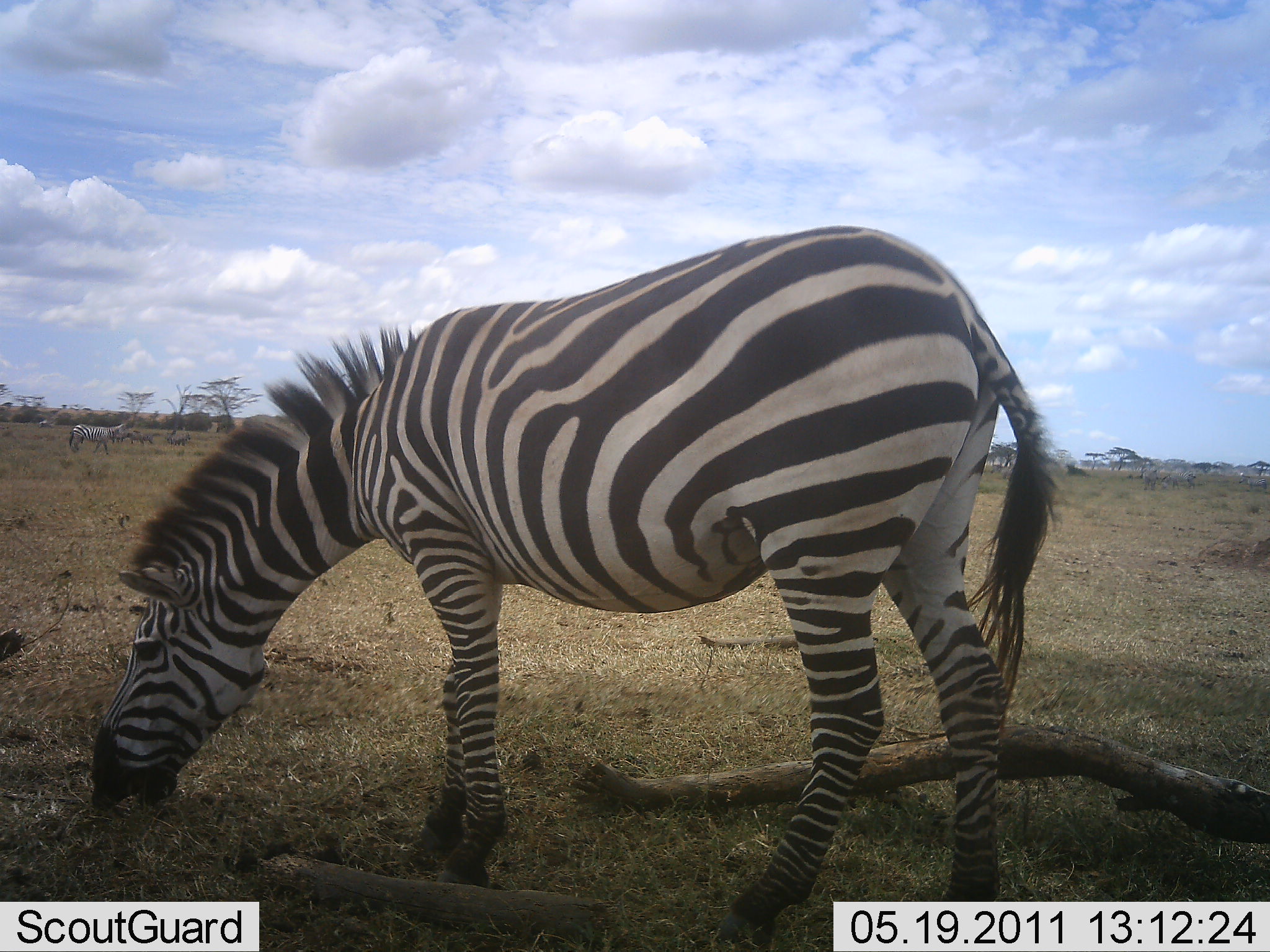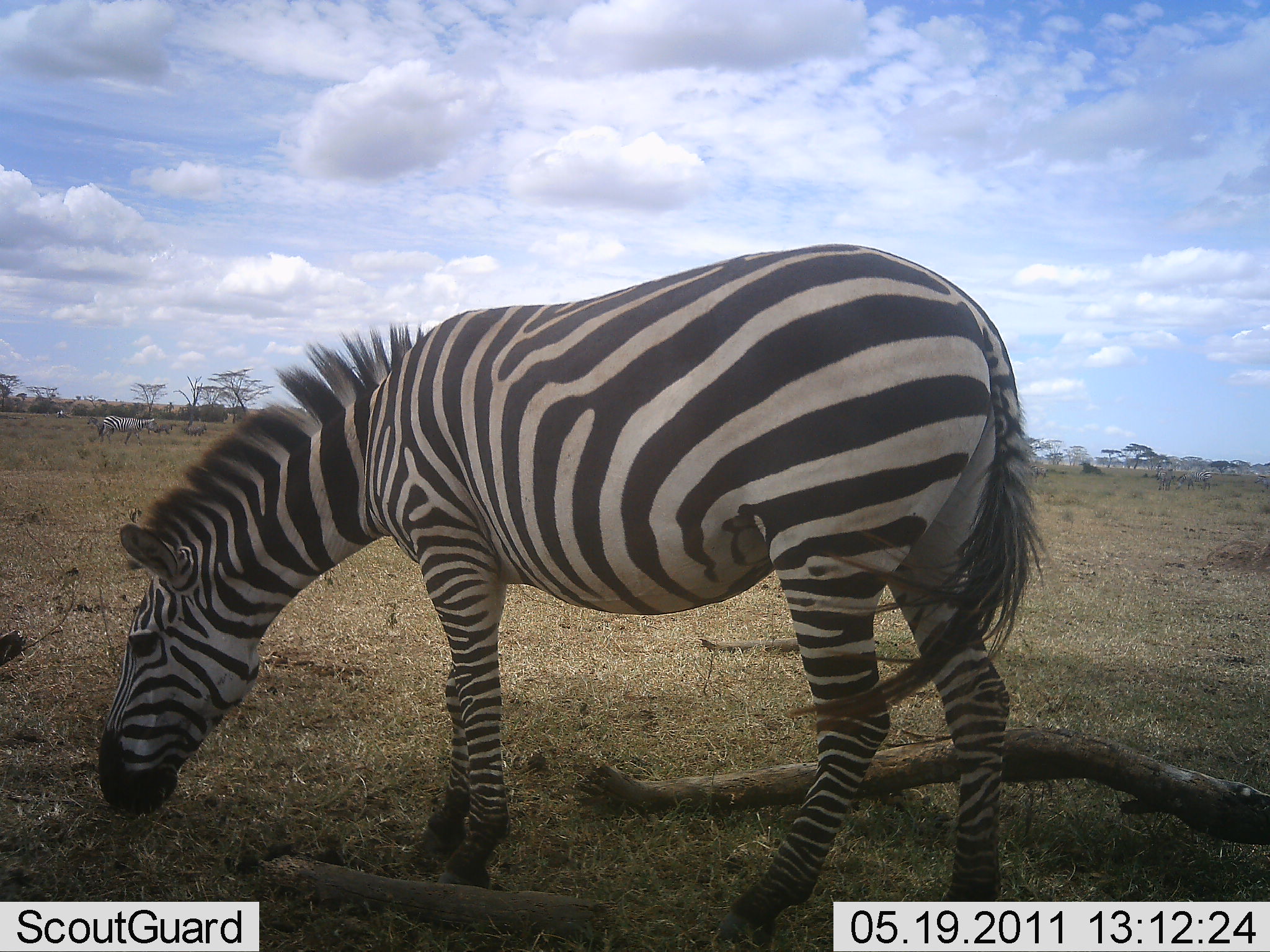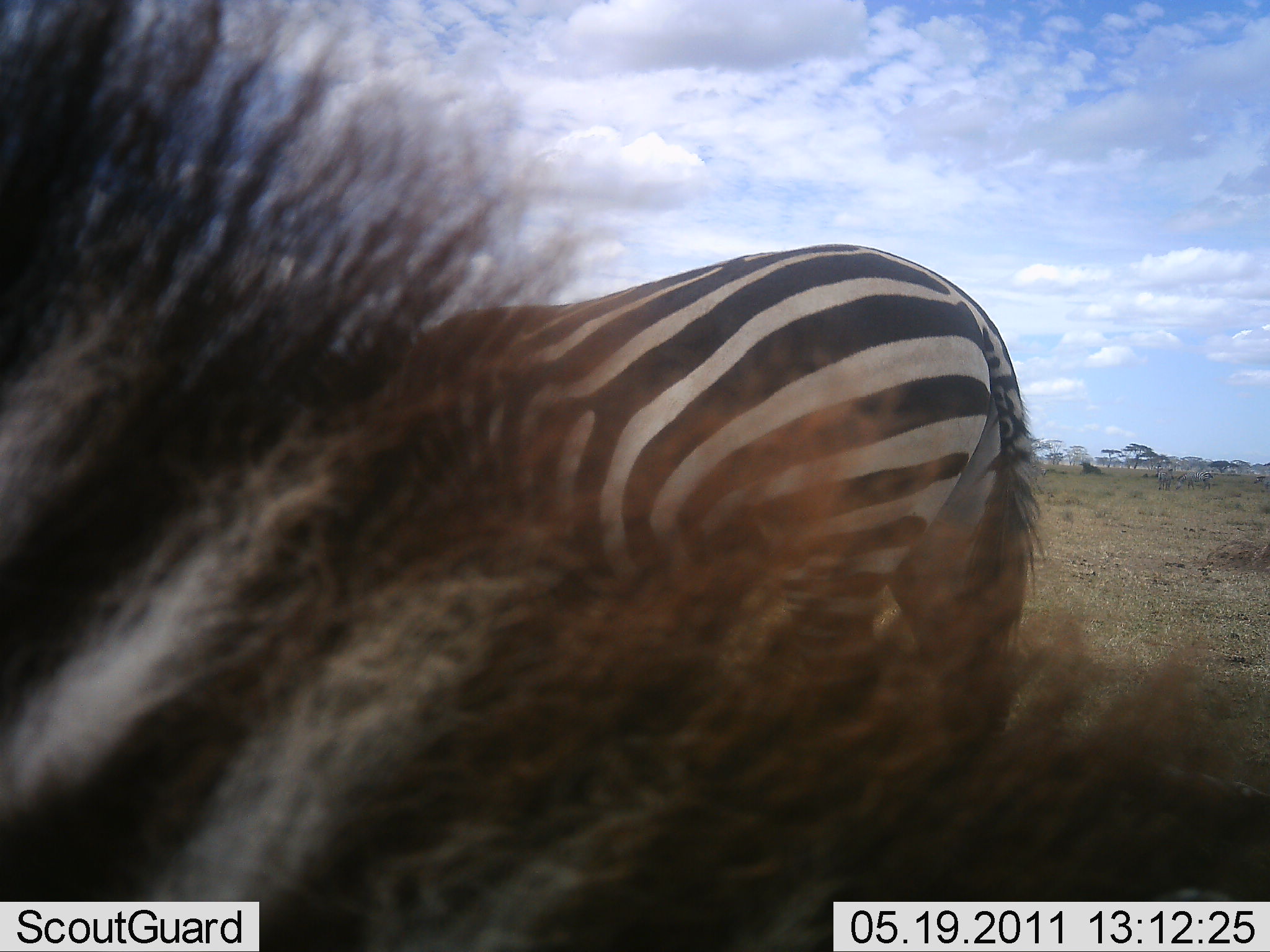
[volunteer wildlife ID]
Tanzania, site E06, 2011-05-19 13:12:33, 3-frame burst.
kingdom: Animalia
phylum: Chordata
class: Mammalia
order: Perissodactyla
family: Equidae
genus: Equus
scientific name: Equus quagga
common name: plains zebra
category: zebra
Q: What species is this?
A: Zebra (plains zebra) (Equus quagga).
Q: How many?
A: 2.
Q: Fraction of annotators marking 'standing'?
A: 10%.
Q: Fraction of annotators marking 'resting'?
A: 0%.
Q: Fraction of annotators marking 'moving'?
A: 20%.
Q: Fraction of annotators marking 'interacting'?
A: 0%.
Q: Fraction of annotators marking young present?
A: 0%.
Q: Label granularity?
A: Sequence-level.